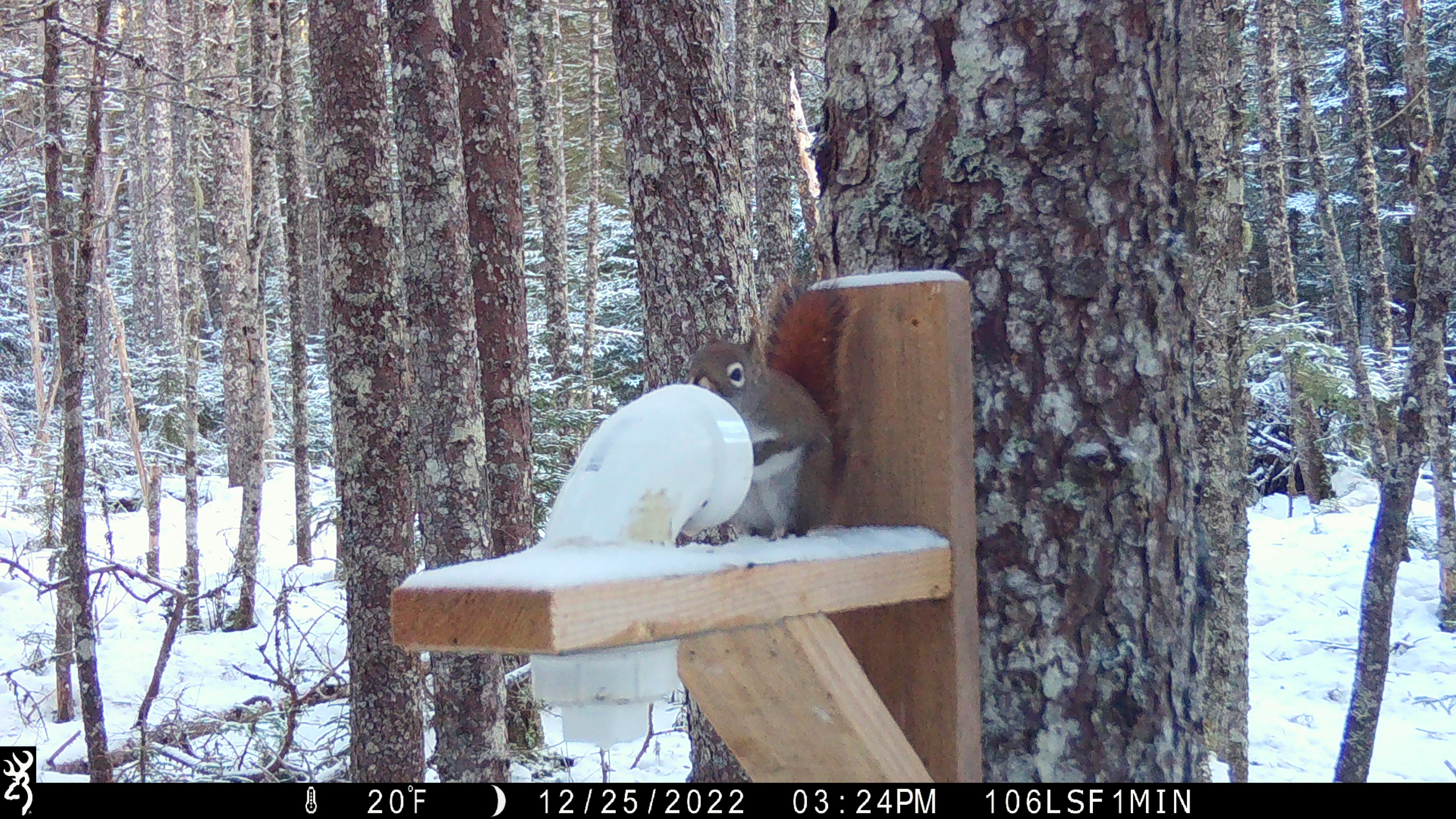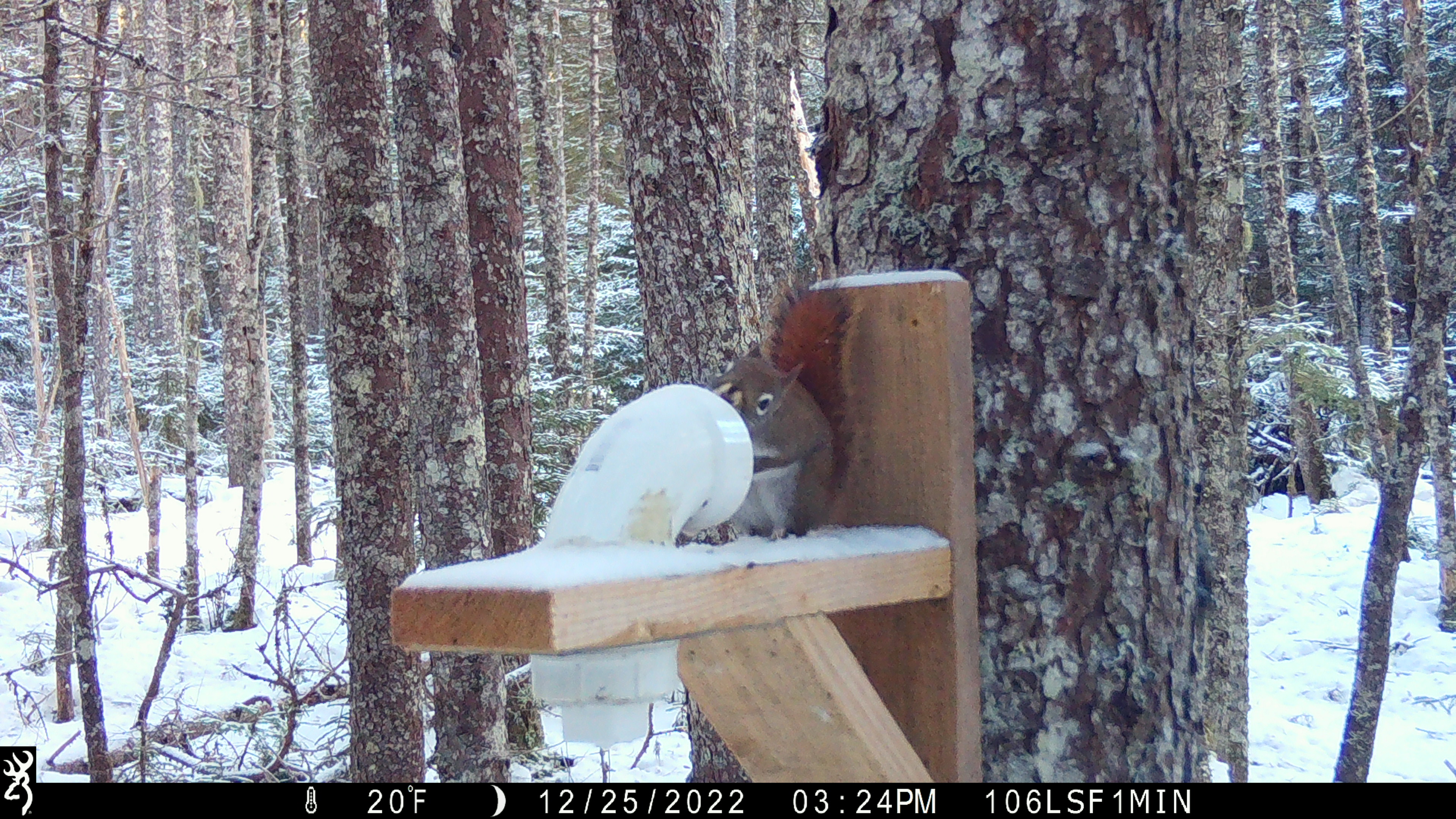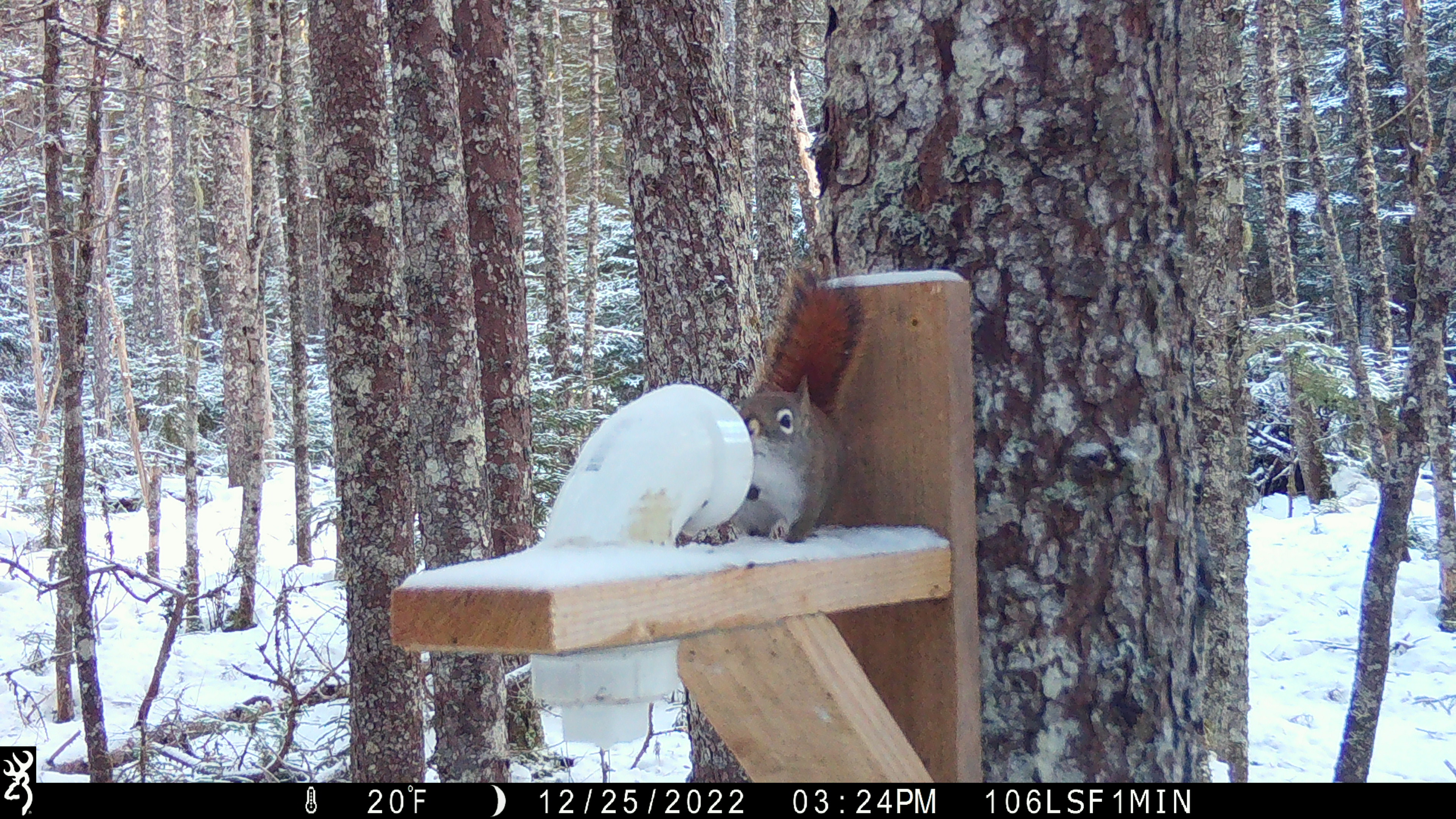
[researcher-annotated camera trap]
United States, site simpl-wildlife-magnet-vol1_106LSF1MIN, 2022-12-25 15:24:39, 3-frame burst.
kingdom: Animalia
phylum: Chordata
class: Mammalia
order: Rodentia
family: Sciuridae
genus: Tamiasciurus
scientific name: Tamiasciurus hudsonicus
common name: red squirrel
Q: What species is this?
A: Red squirrel (Tamiasciurus hudsonicus).